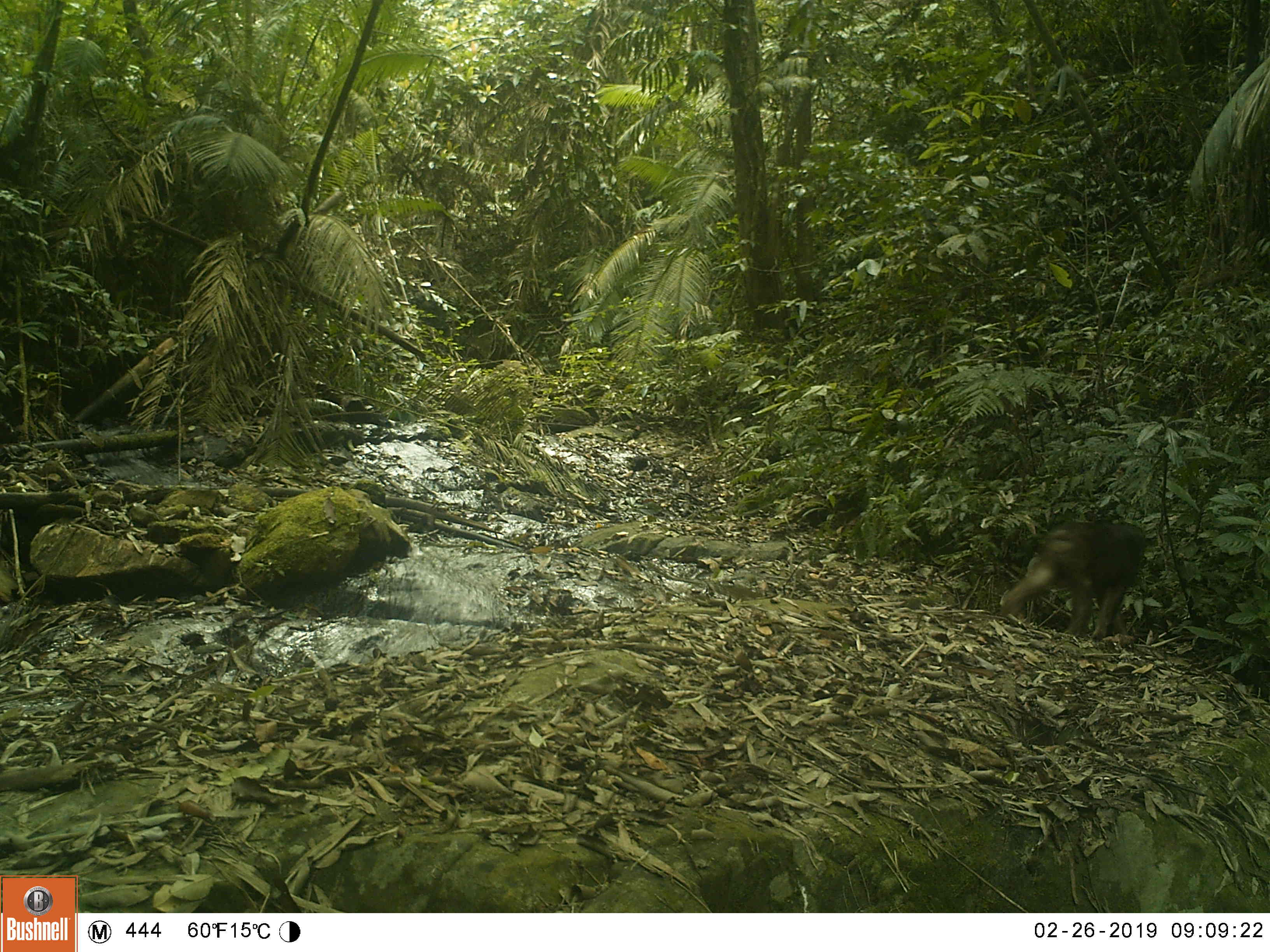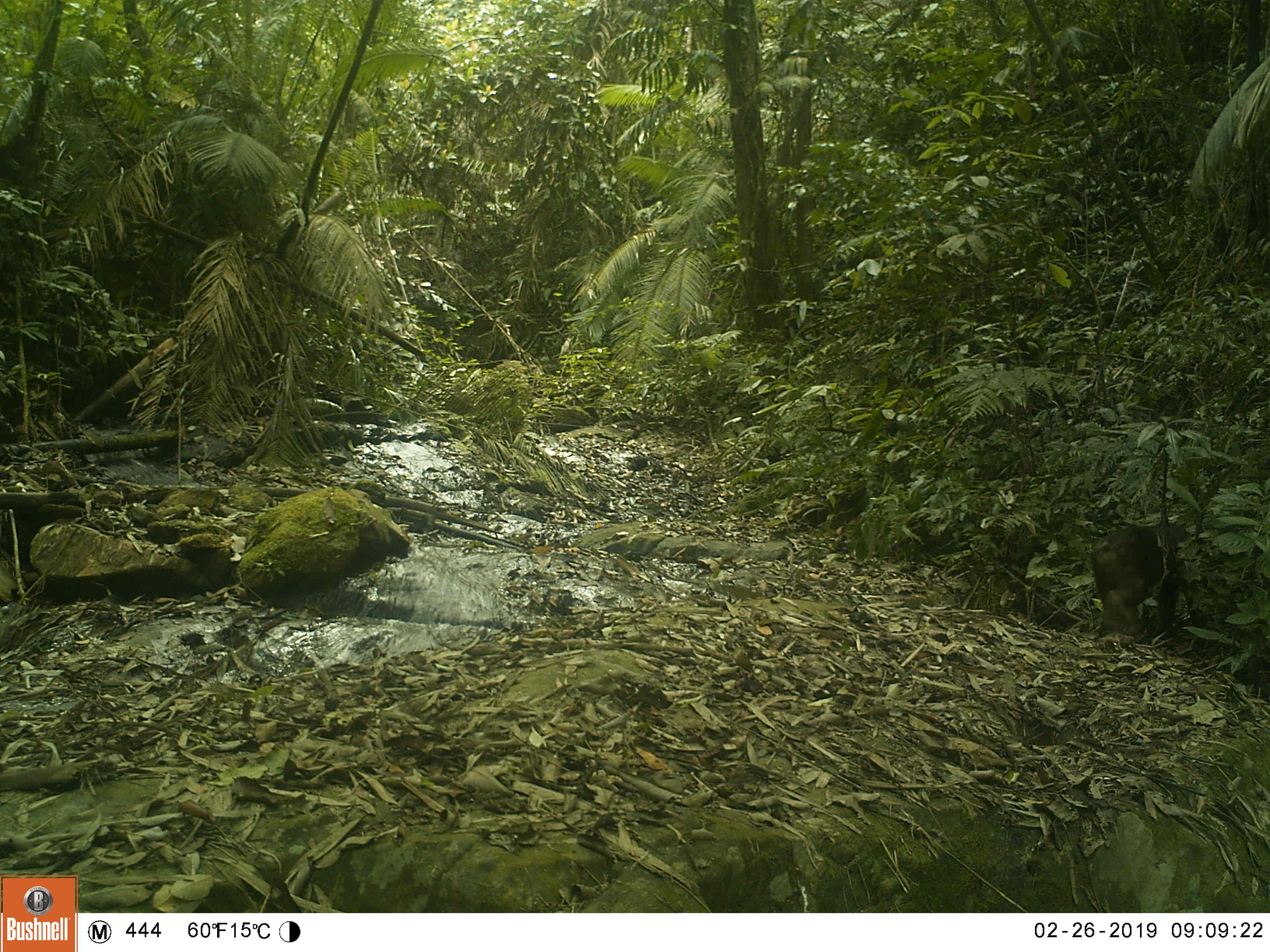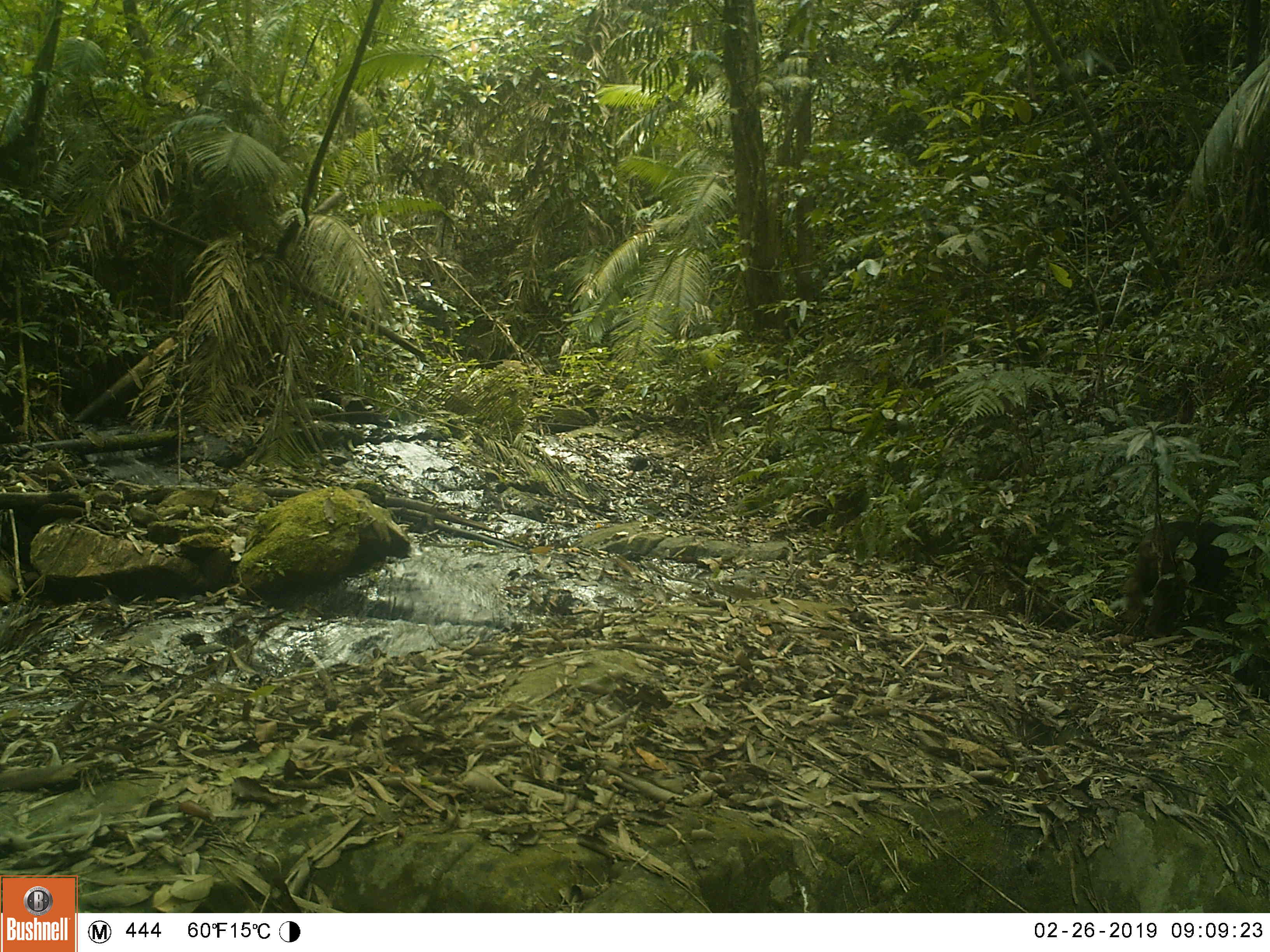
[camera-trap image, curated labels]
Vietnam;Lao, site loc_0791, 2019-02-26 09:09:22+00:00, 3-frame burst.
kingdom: Animalia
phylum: Chordata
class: Mammalia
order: Primates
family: Cercopithecidae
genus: Macaca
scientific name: Macaca arctoides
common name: stump-tailed macaque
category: stump tailed macaque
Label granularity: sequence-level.